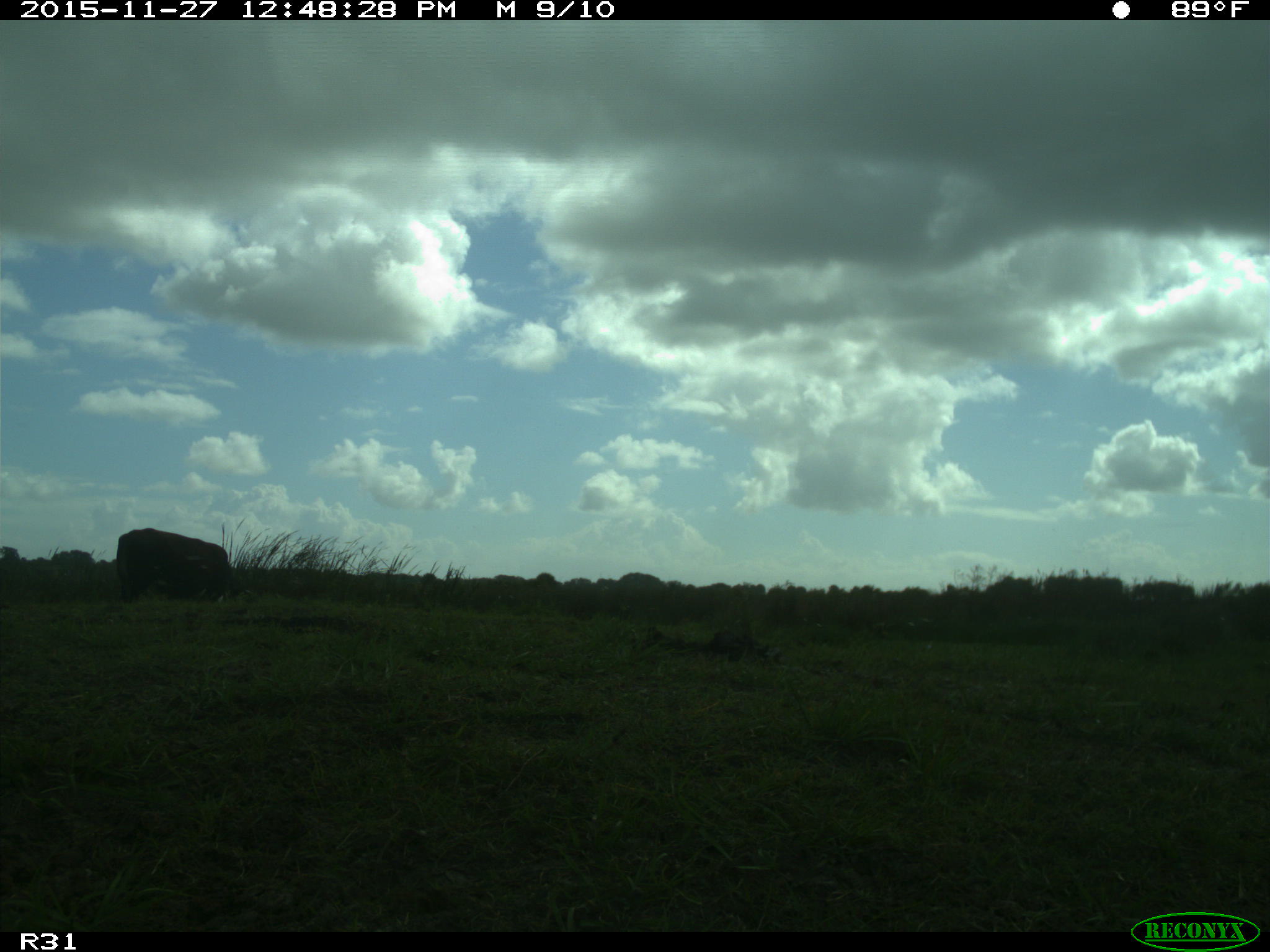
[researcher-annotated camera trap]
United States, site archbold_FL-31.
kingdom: Animalia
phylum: Chordata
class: Mammalia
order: Artiodactyla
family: Bovidae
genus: Bos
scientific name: Bos taurus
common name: domestic cow